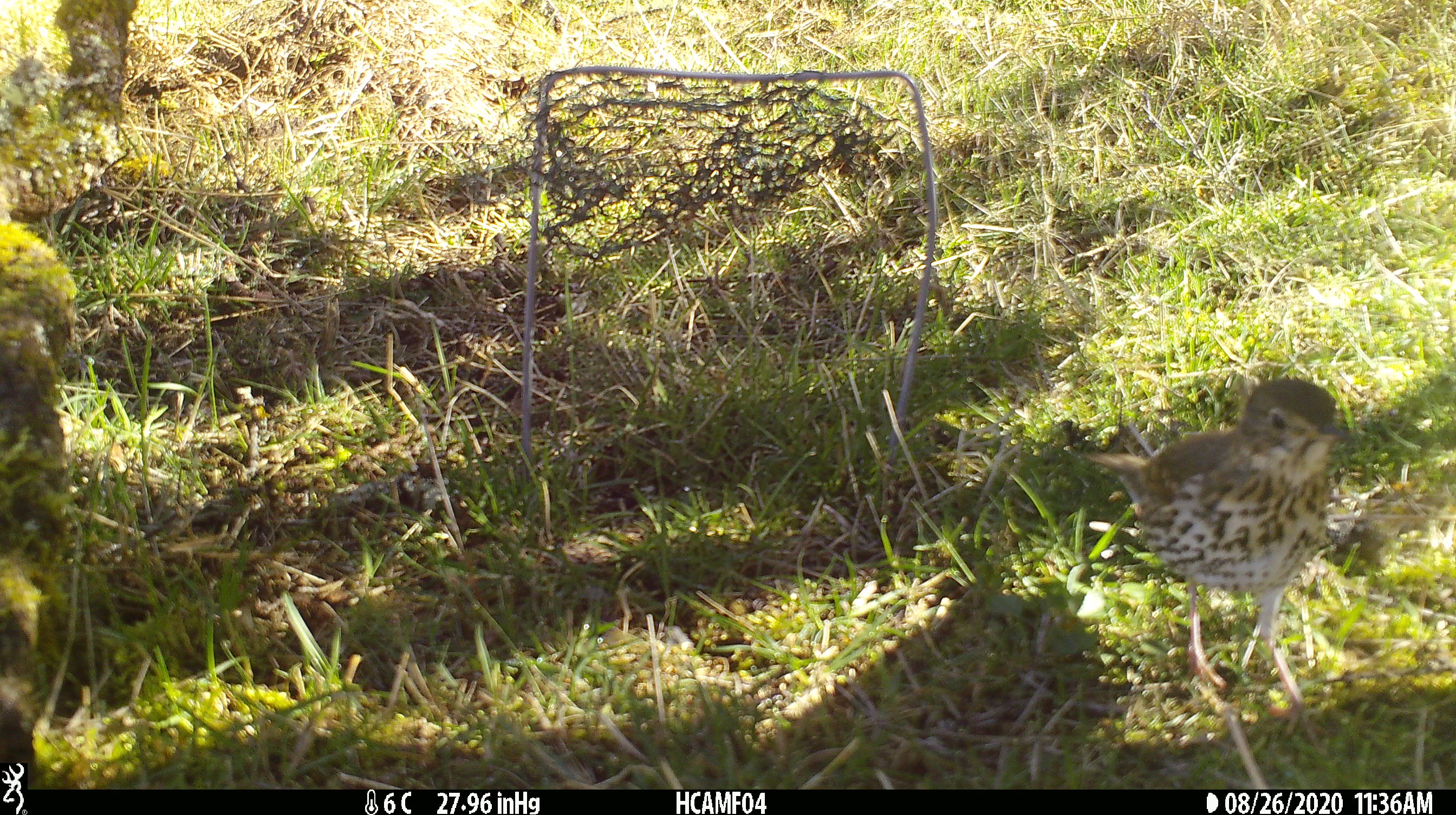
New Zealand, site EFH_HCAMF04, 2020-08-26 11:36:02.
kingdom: Animalia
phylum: Chordata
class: Aves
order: Passeriformes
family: Turdidae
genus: Turdus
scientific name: Turdus philomelos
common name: song thrush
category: thrush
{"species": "thrush (song thrush) (Turdus philomelos)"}